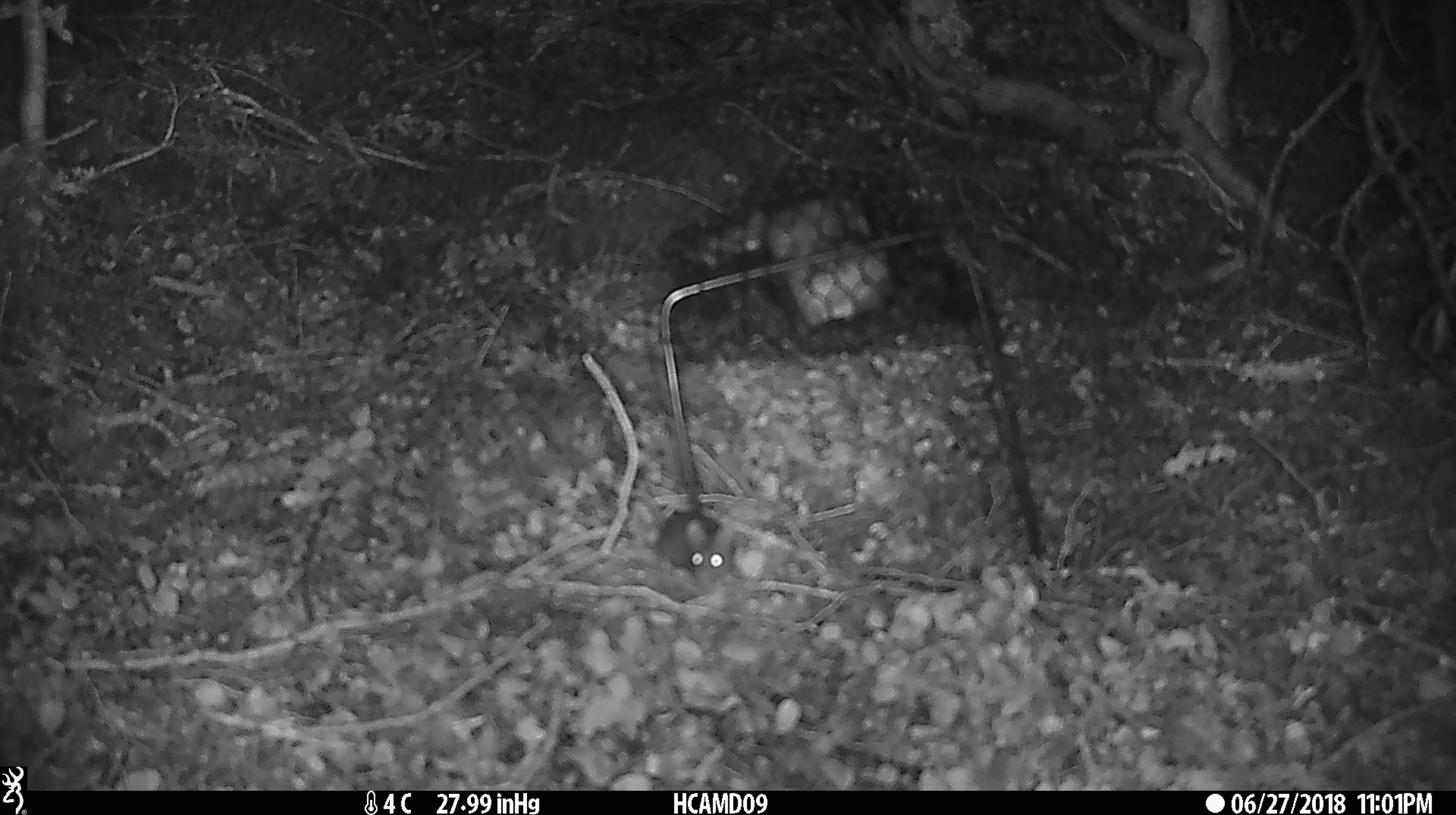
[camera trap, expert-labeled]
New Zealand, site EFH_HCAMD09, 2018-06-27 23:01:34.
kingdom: Animalia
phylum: Chordata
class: Mammalia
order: Rodentia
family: Muridae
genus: Mus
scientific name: Mus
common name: mouse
Mouse (Mus).